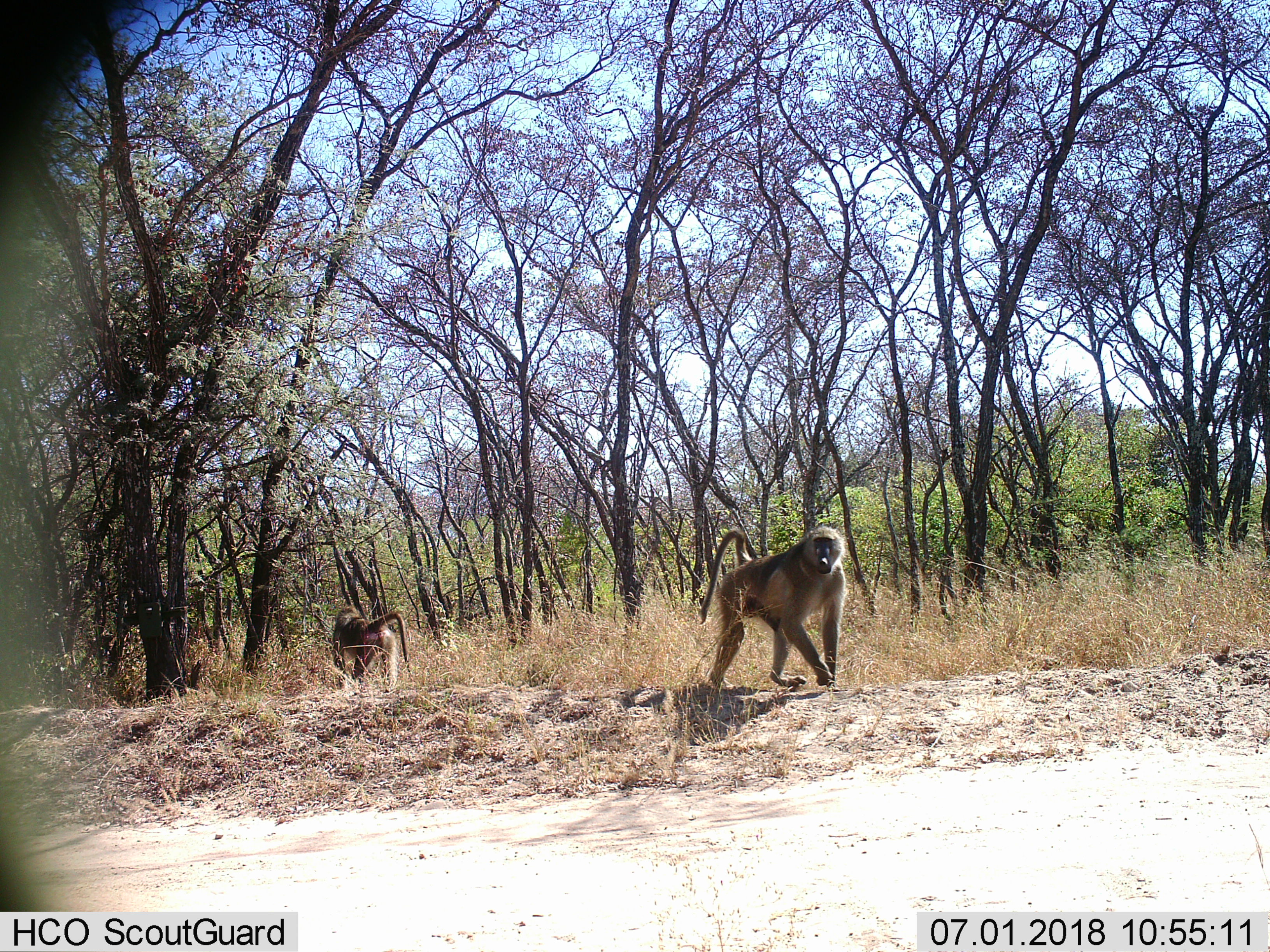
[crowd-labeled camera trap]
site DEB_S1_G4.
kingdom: Animalia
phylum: Chordata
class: Mammalia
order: Primates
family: Cercopithecidae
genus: Papio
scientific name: Papio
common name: baboon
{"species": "baboon (Papio)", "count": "2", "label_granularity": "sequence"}